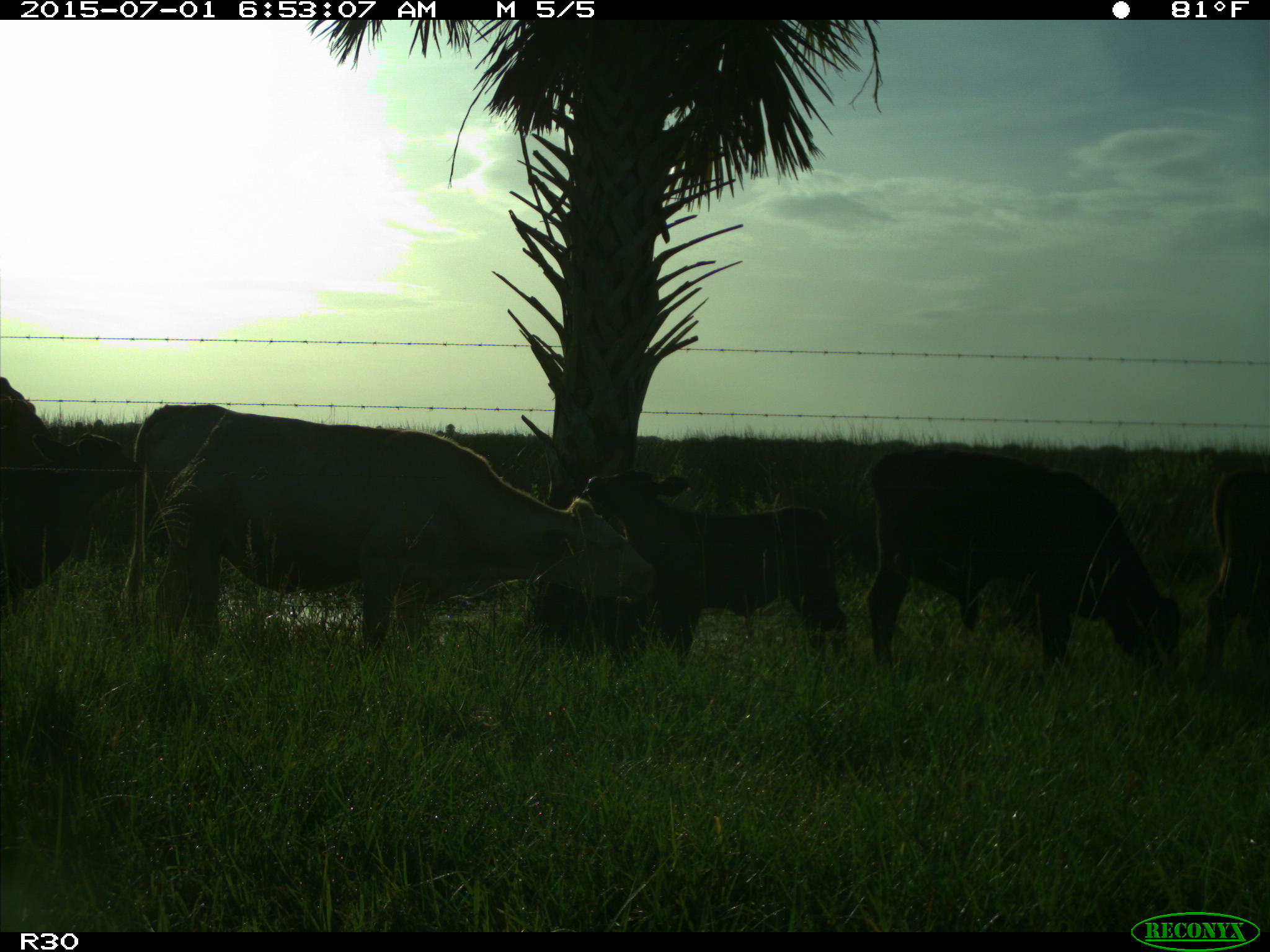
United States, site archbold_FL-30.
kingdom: Animalia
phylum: Chordata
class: Mammalia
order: Artiodactyla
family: Bovidae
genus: Bos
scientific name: Bos taurus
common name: domestic cow